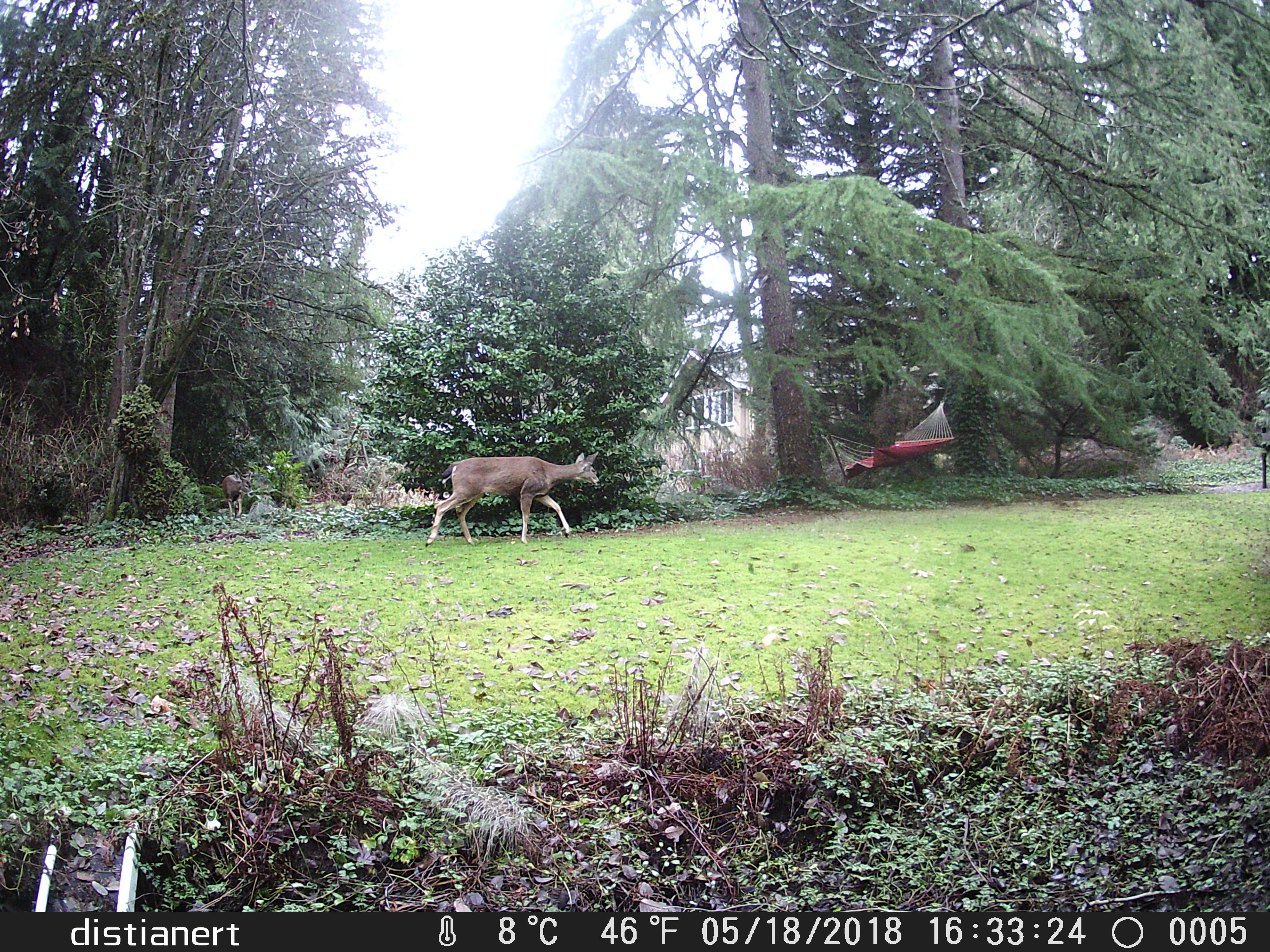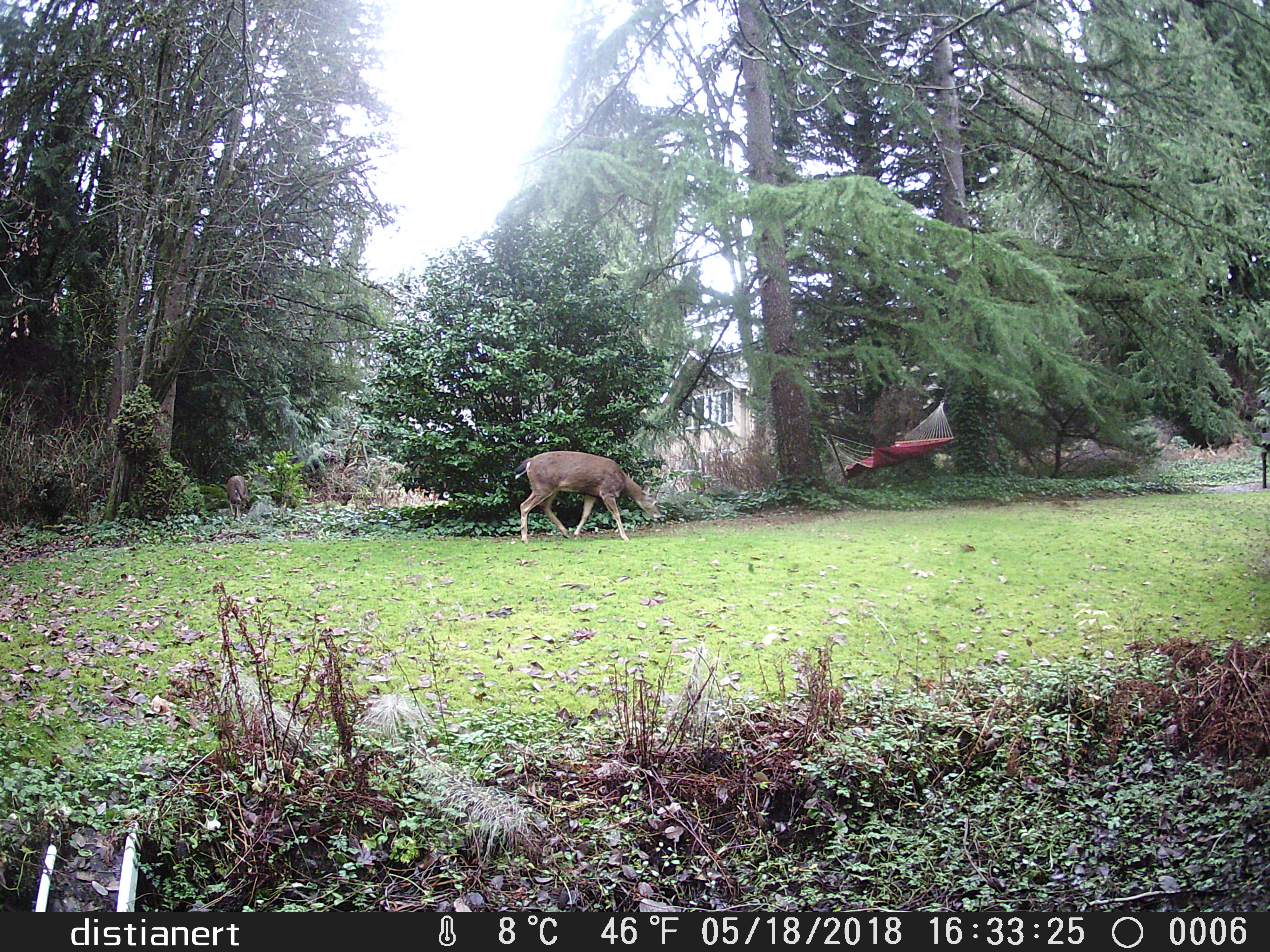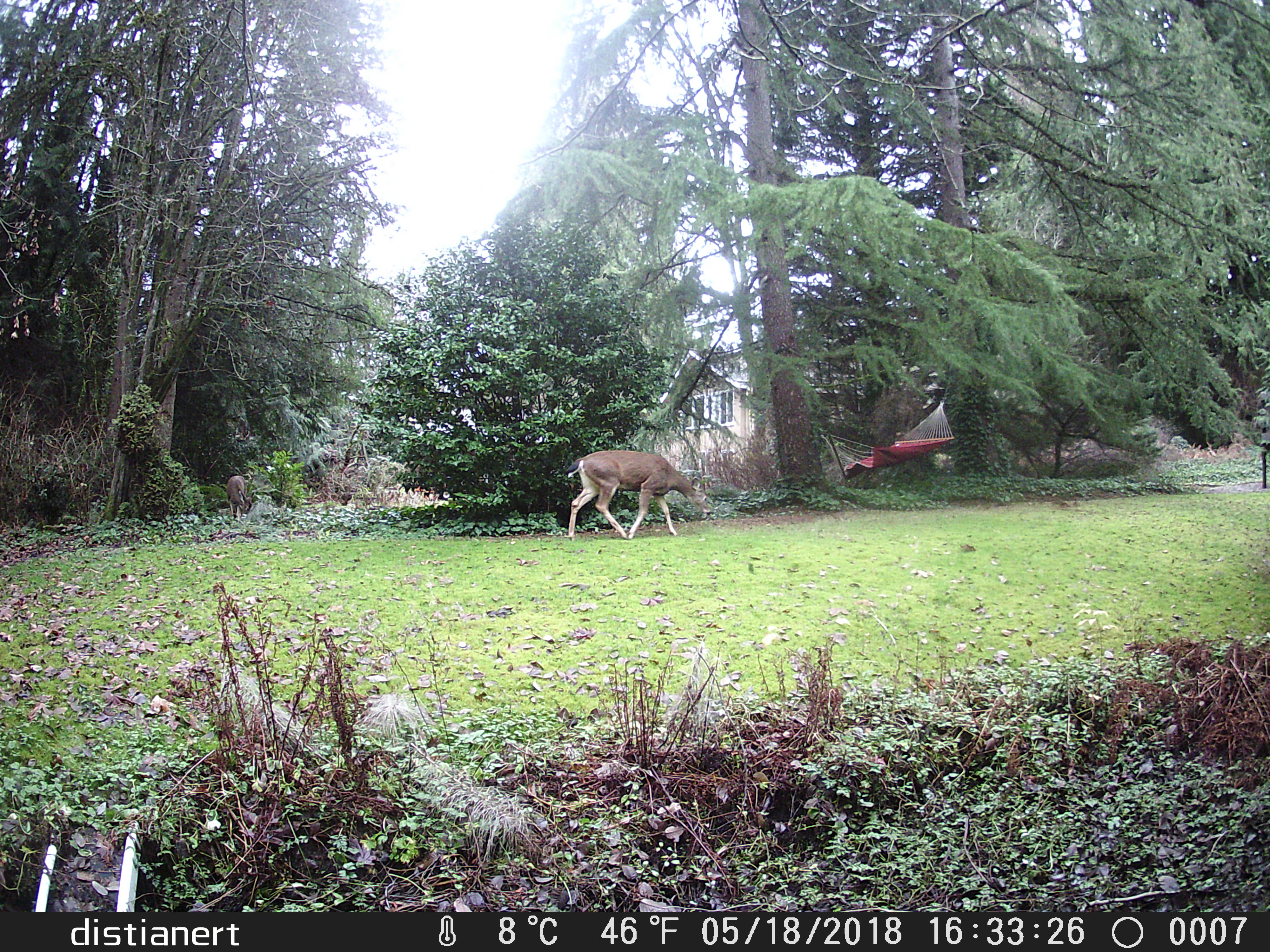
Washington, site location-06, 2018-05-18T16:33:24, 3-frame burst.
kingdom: Animalia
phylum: Chordata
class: Mammalia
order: Artiodactyla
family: Cervidae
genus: Odocoileus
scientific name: Odocoileus hemionus columbianus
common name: columbian blacktail deer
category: deer